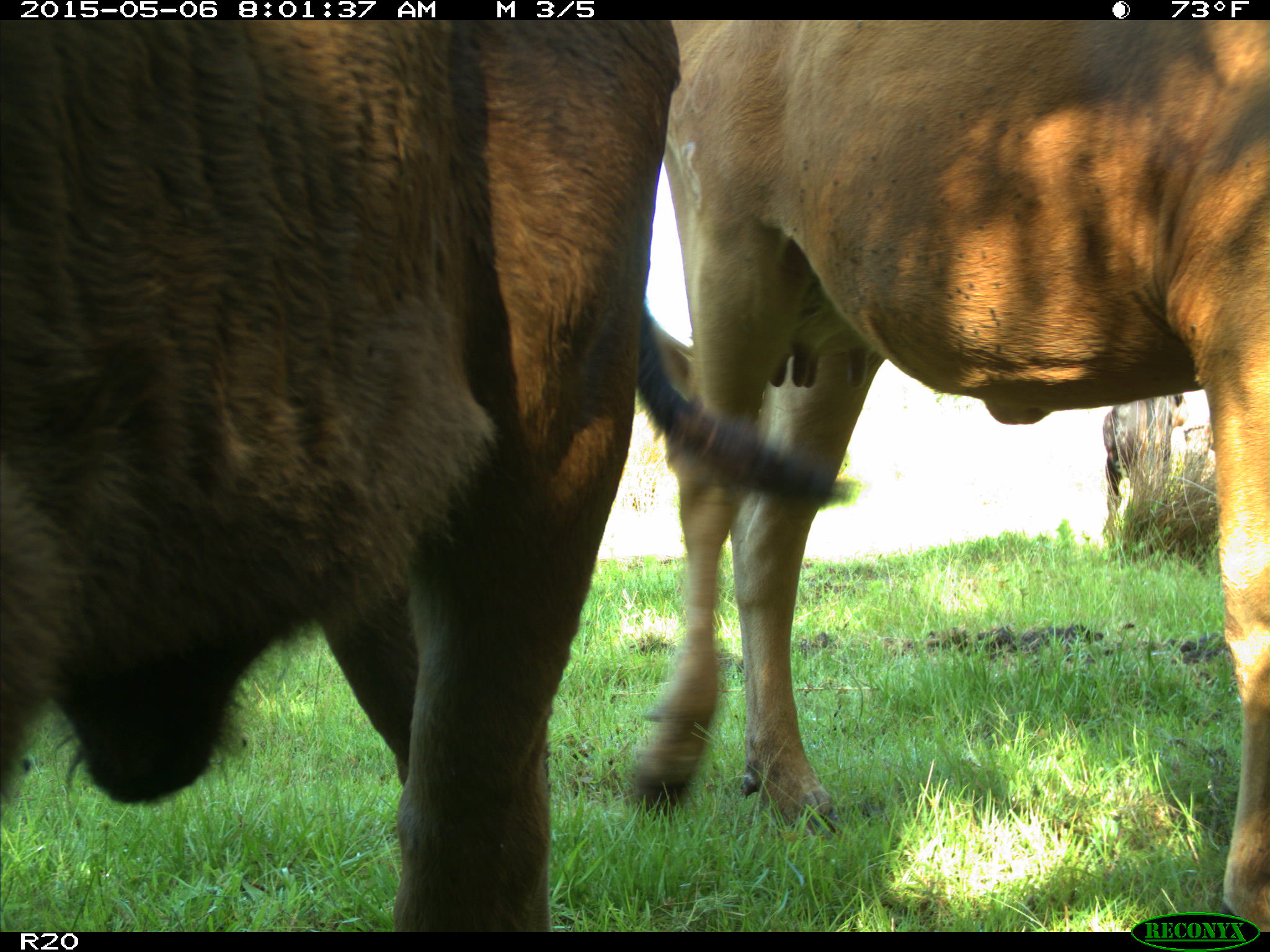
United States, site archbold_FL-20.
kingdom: Animalia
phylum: Chordata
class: Mammalia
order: Artiodactyla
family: Bovidae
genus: Bos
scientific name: Bos taurus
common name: domestic cow